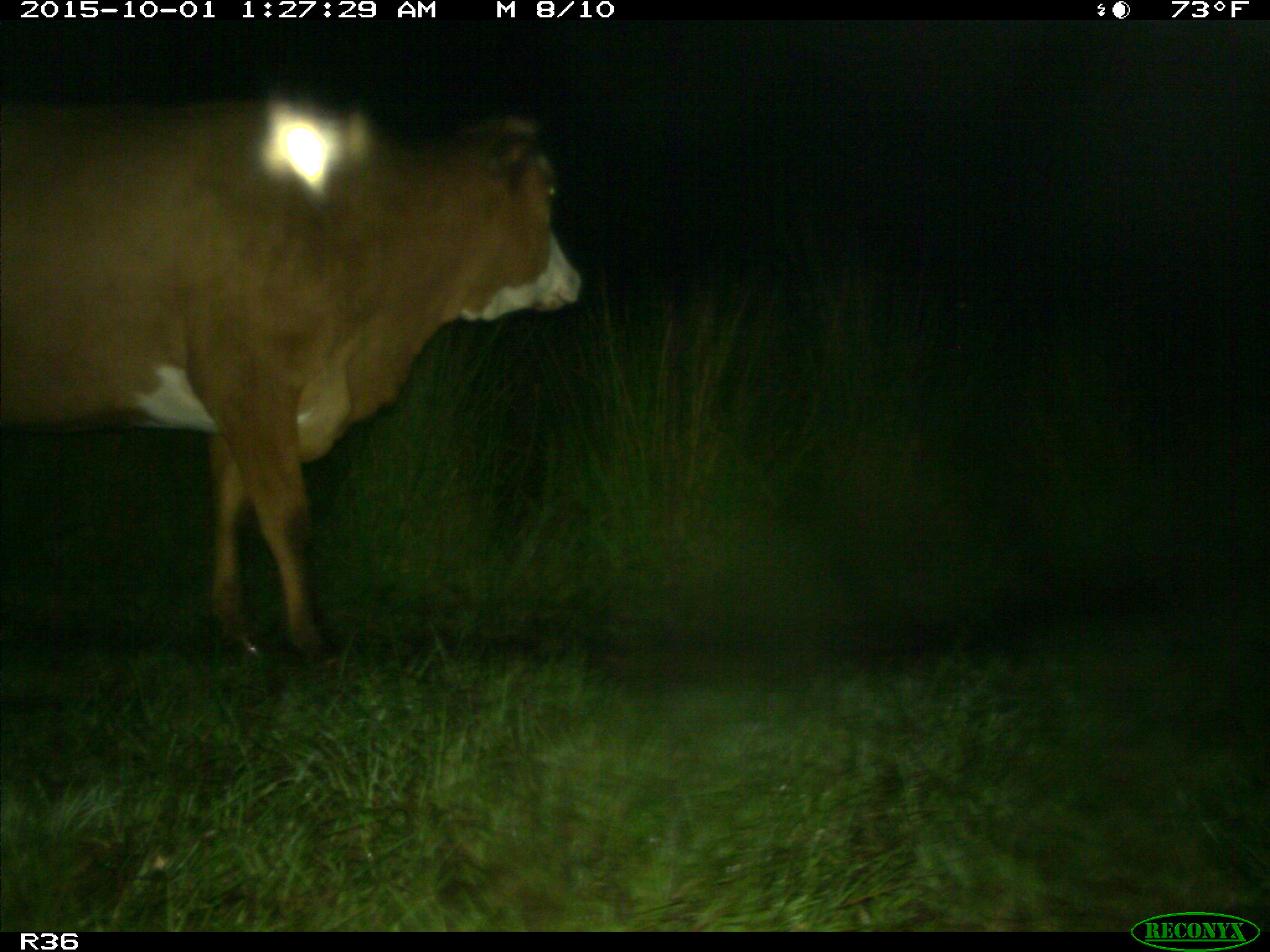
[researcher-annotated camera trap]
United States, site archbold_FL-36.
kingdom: Animalia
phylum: Chordata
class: Mammalia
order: Artiodactyla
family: Bovidae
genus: Bos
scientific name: Bos taurus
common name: domestic cow